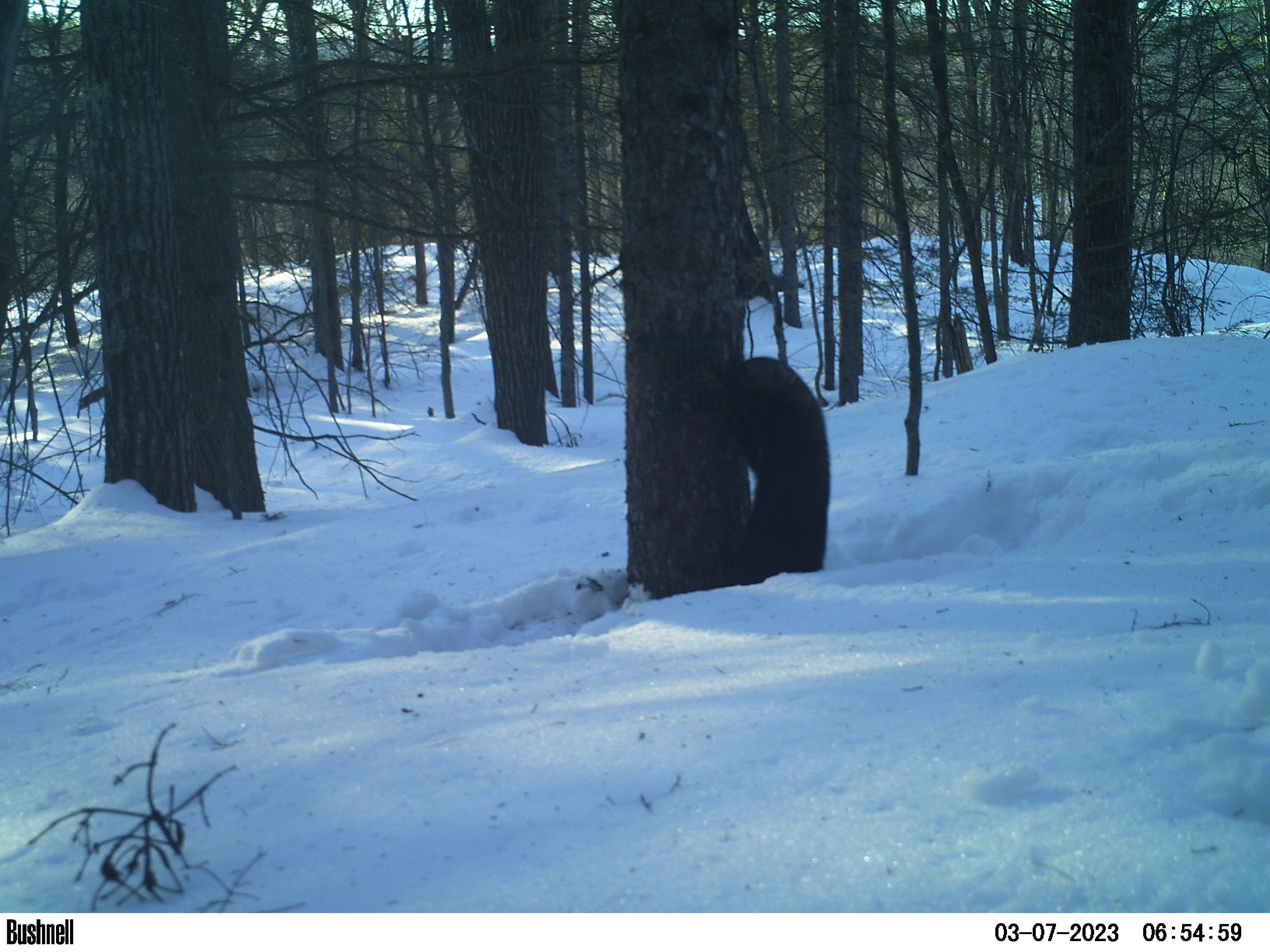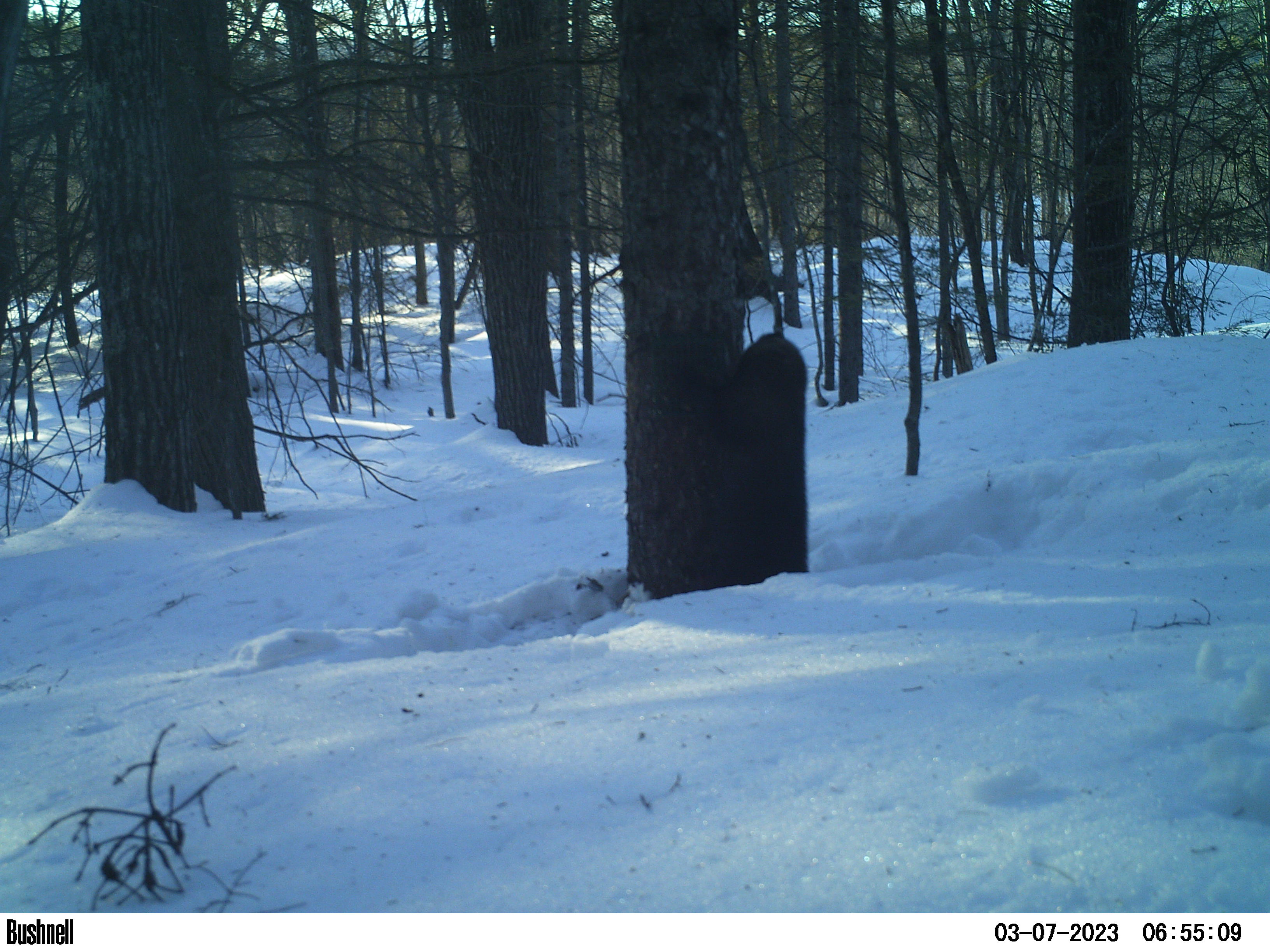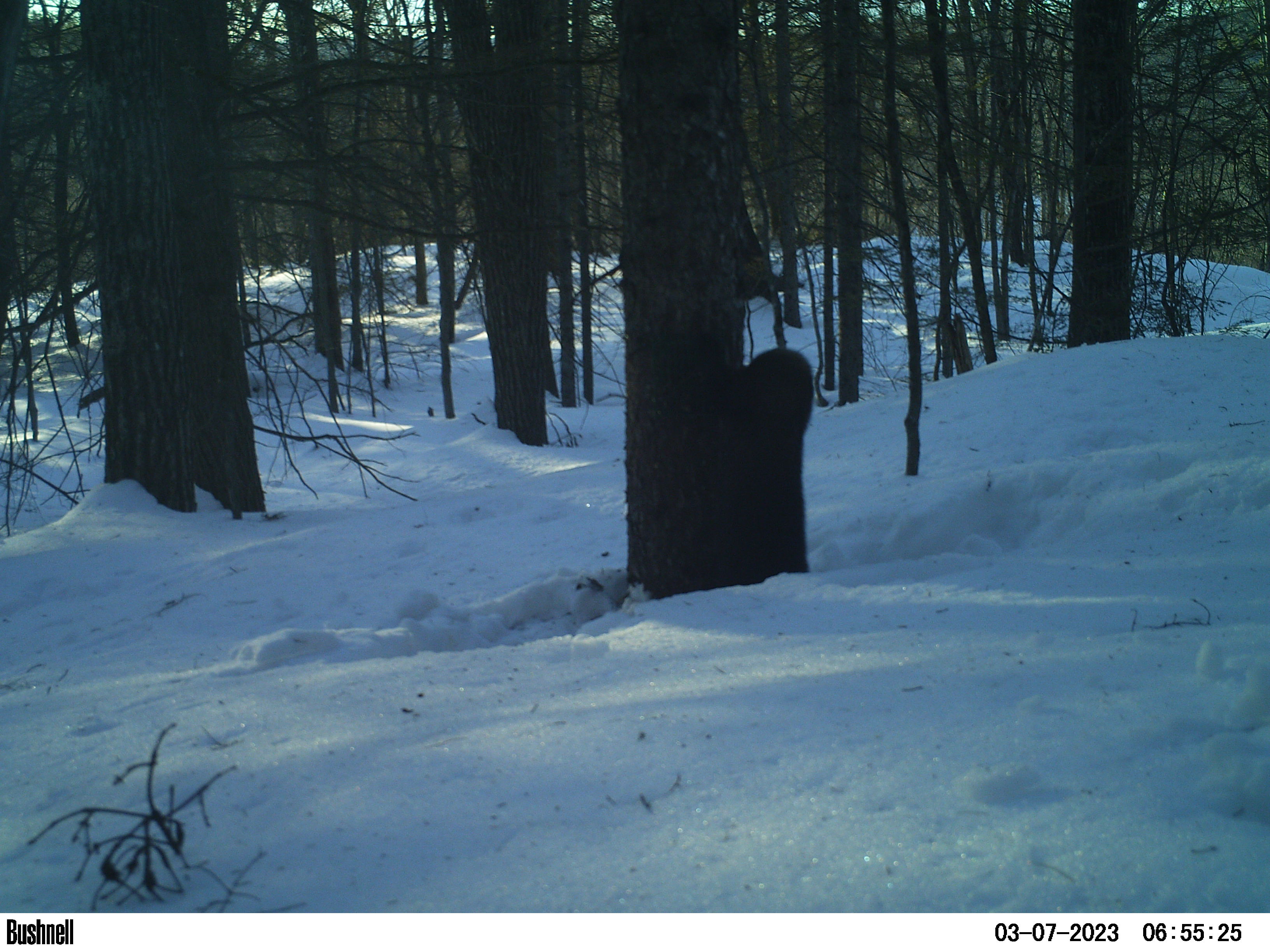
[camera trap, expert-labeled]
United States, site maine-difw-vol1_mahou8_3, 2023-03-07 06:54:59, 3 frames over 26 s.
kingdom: Animalia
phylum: Chordata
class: Mammalia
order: Carnivora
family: Mustelidae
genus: Pekania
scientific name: Pekania pennanti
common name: fisher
Fisher (Pekania pennanti).